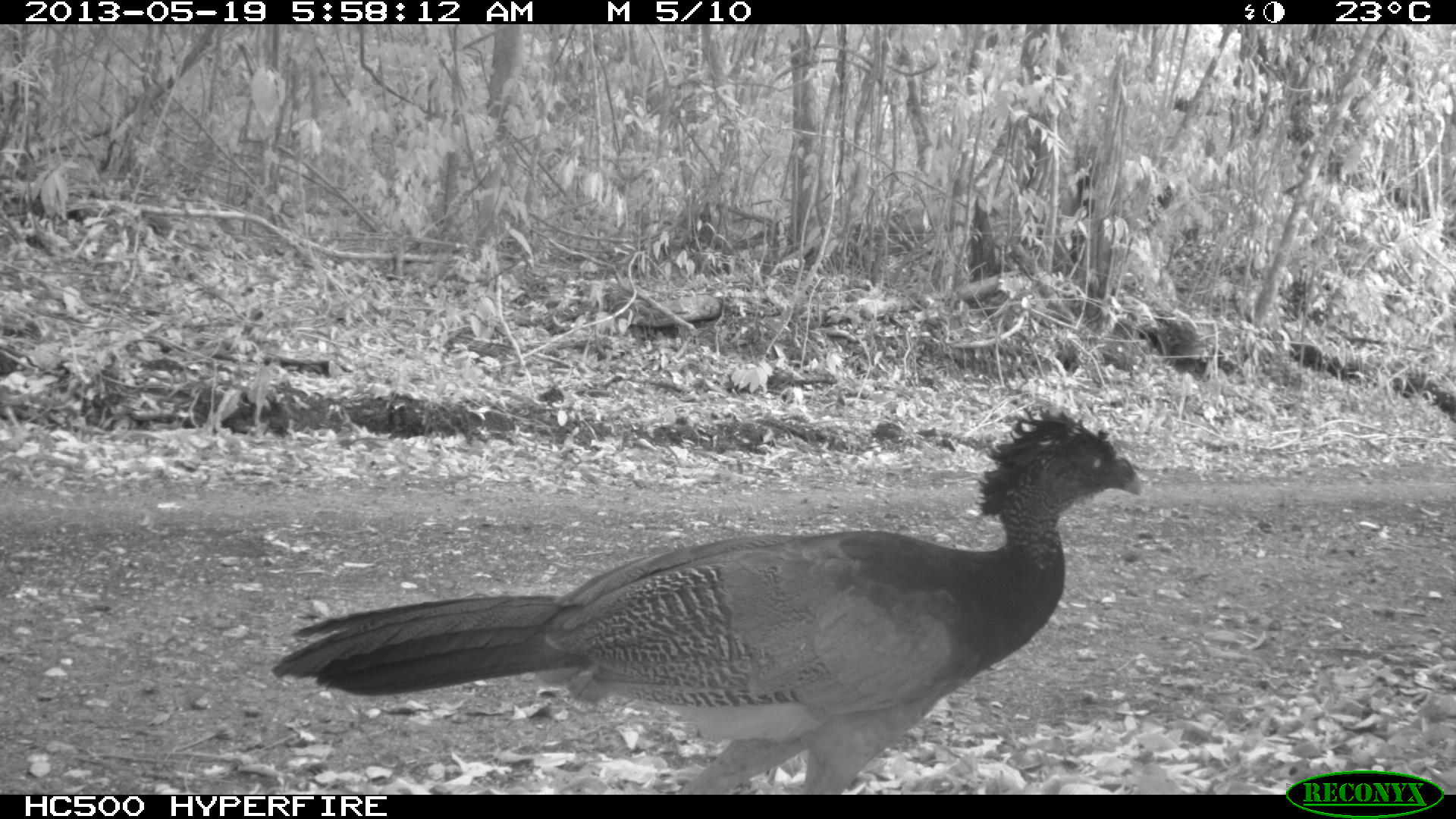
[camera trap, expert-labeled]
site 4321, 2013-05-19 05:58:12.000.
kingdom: Animalia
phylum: Chordata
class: Aves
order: Galliformes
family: Cracidae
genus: Crax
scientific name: Crax rubra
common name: great curassow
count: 1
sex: female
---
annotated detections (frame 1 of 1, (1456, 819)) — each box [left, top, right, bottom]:
crax rubra: [273, 406, 1141, 790]